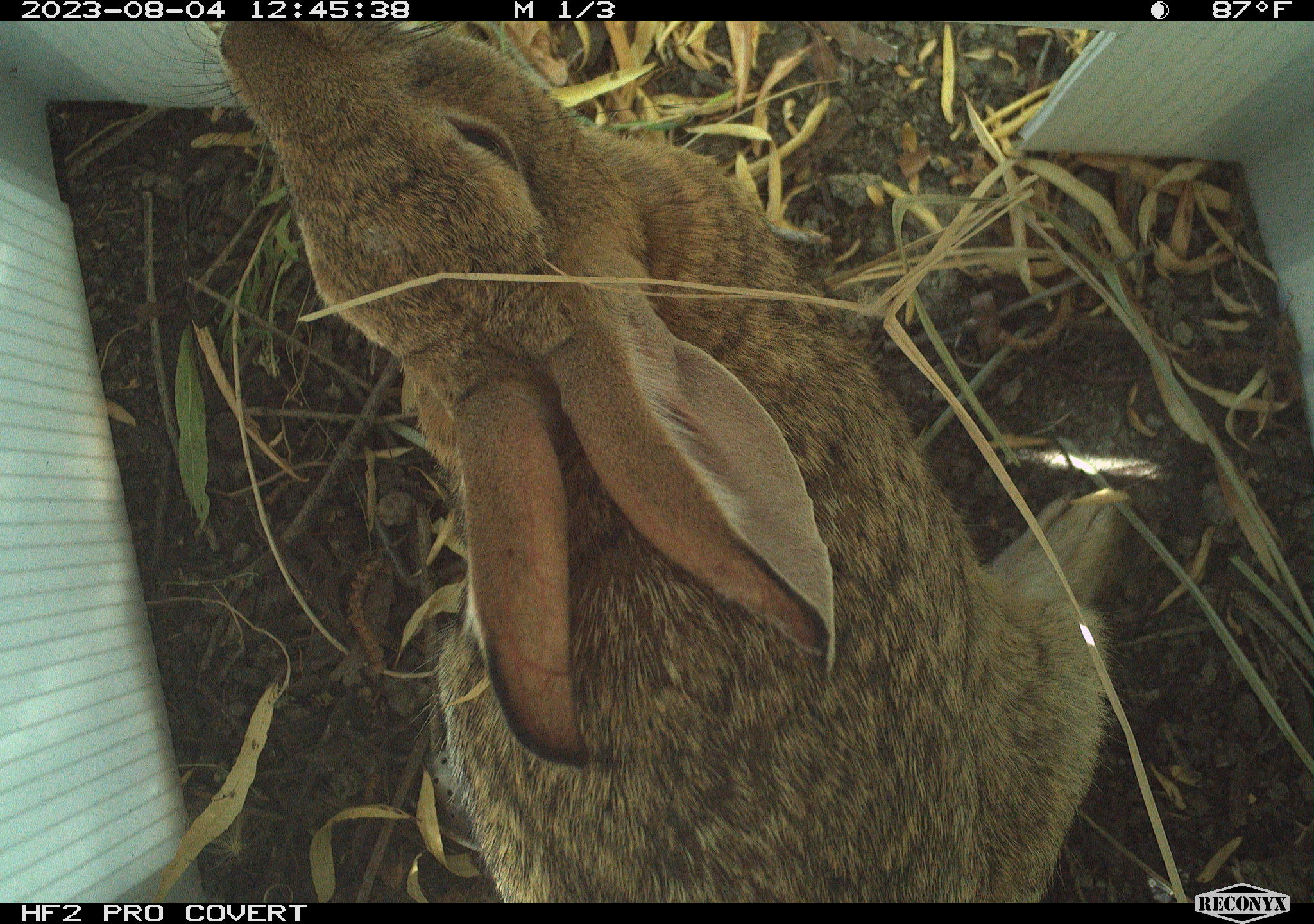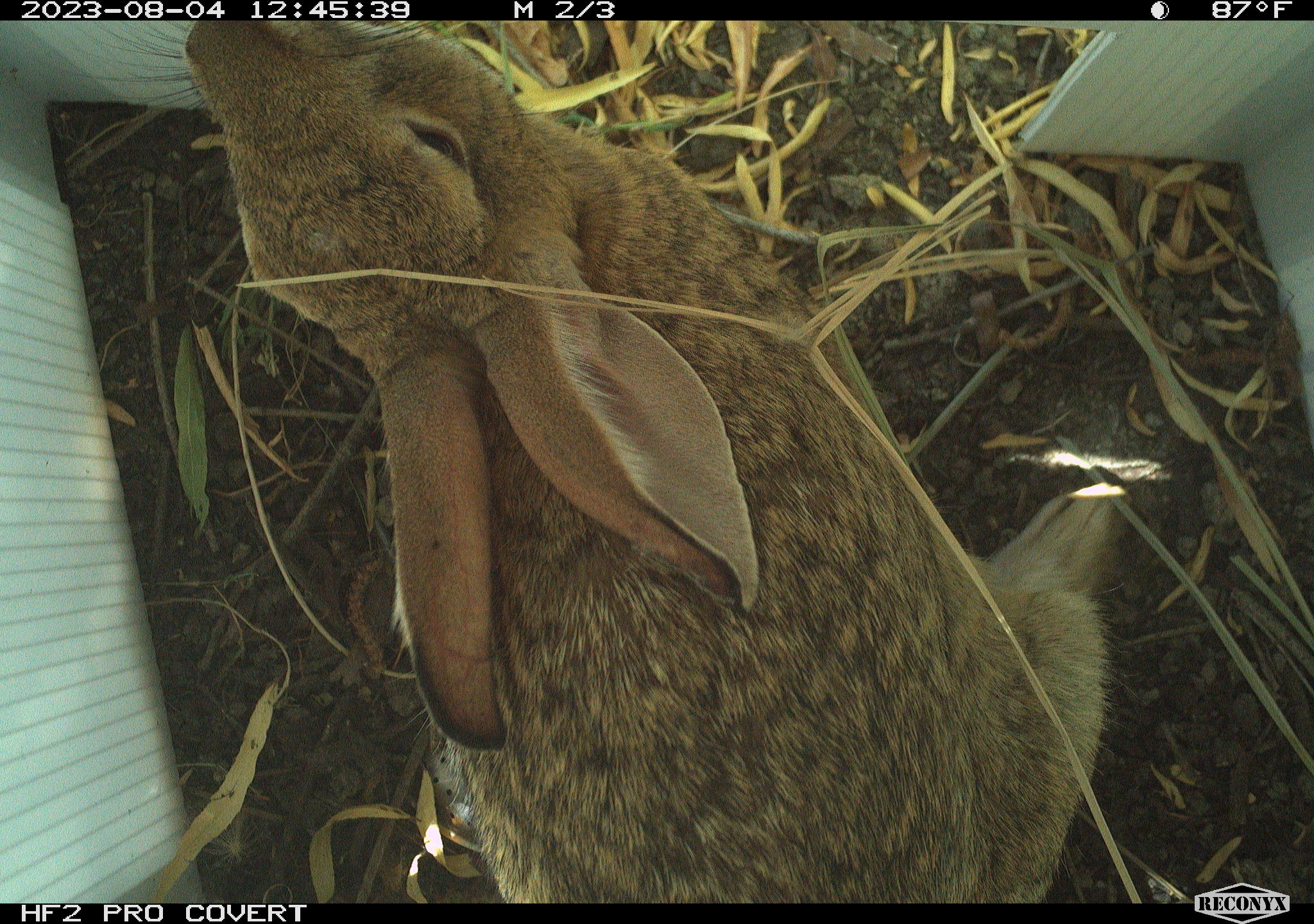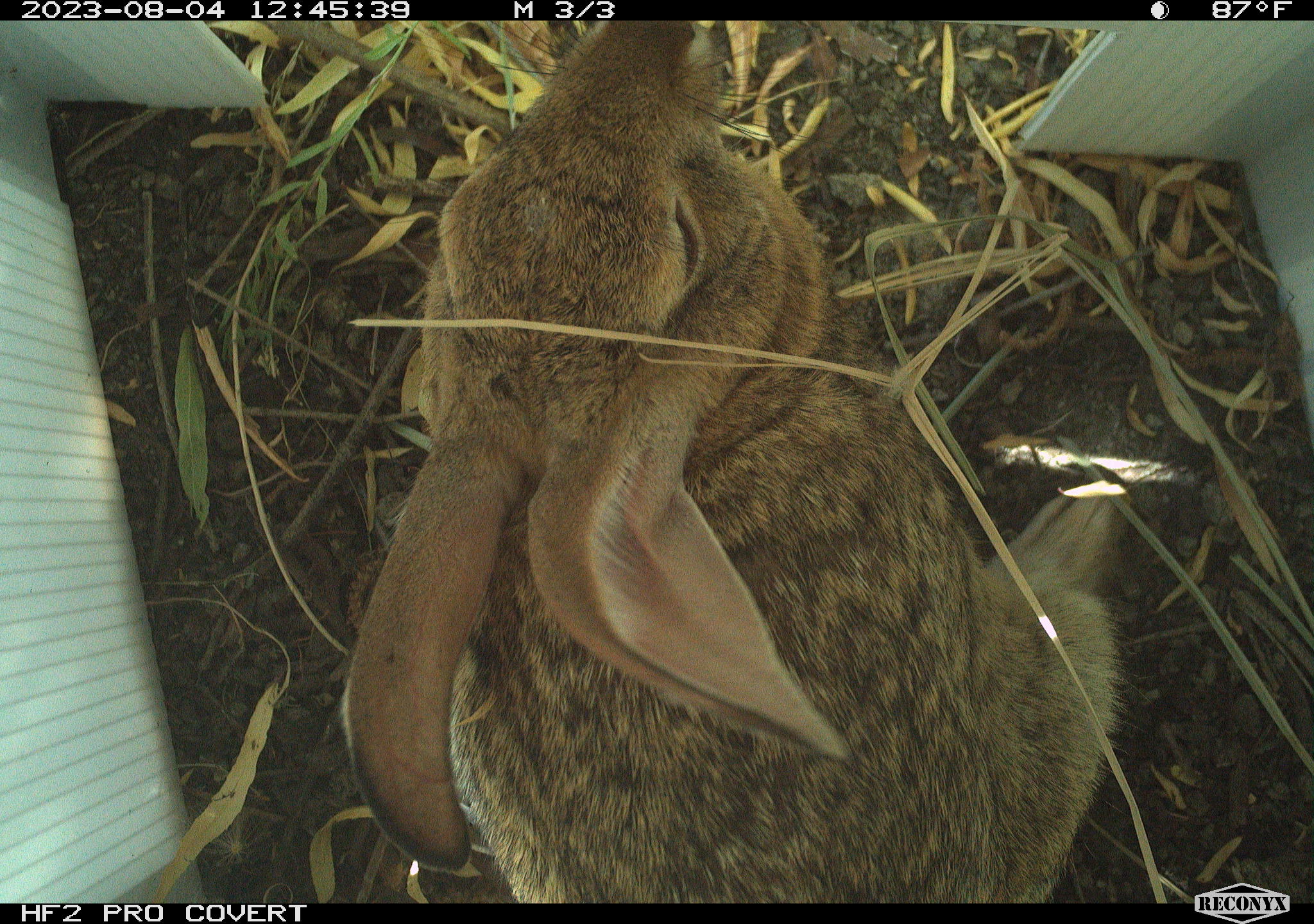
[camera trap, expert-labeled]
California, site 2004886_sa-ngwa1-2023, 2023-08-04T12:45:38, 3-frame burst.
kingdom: Animalia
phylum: Chordata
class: Mammalia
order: Lagomorpha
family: Leporidae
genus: Sylvilagus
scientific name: Sylvilagus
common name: cottontail rabbits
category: sylvilagus species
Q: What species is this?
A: Sylvilagus species (cottontail rabbits) (Sylvilagus).